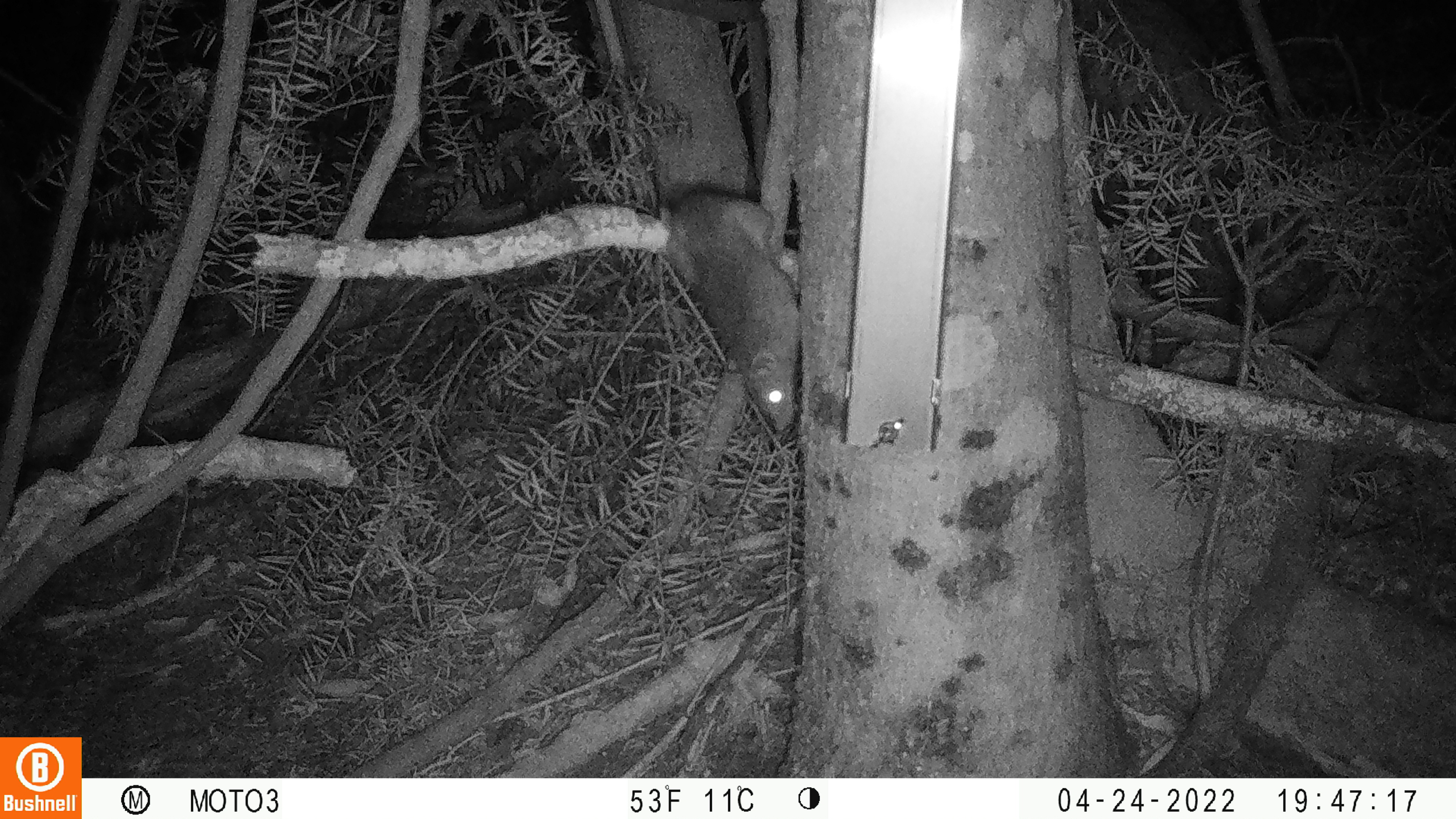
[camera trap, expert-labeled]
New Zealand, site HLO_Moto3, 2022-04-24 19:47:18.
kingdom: Animalia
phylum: Chordata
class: Mammalia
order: Rodentia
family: Muridae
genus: Rattus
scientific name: Rattus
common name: rat